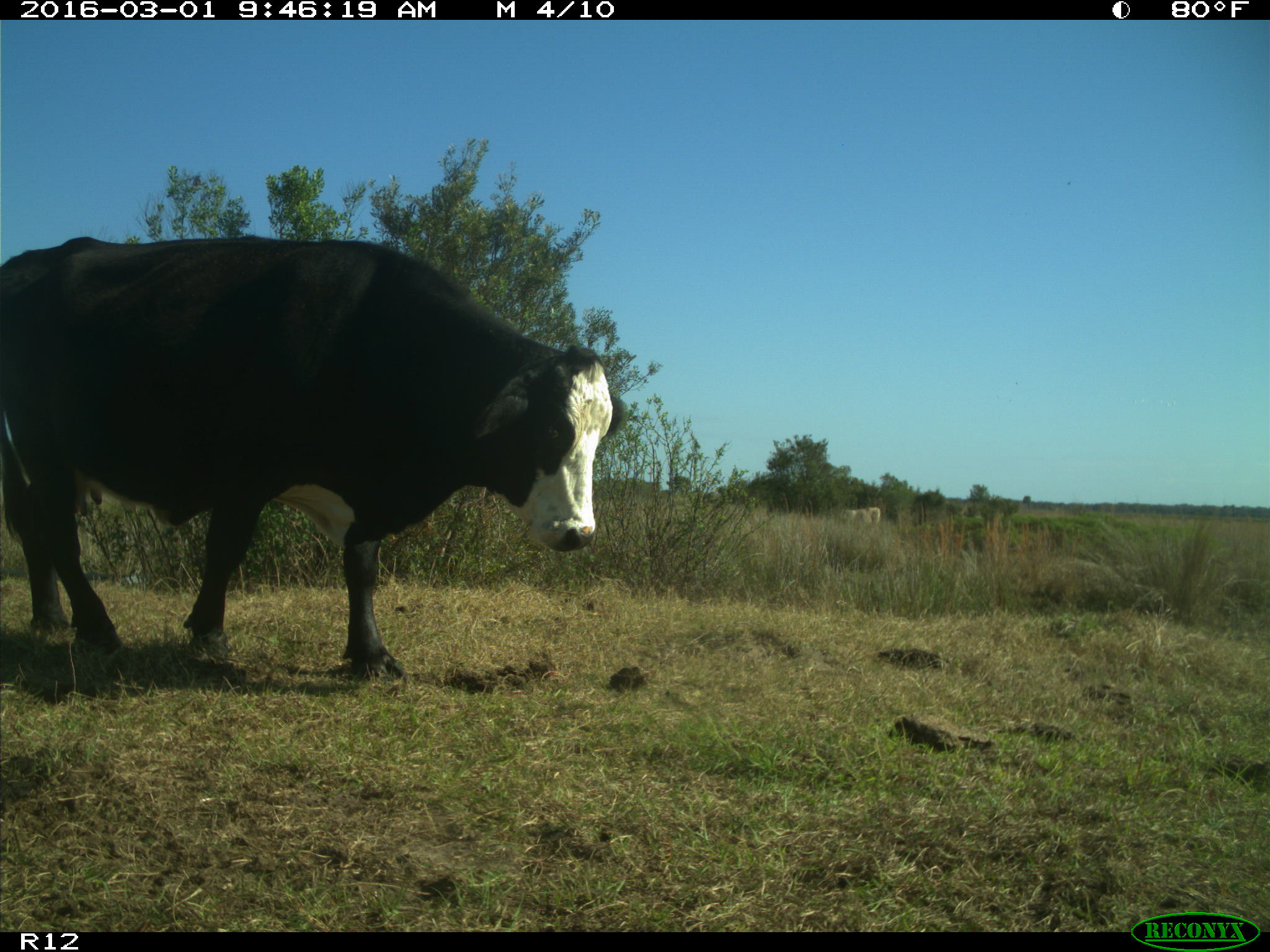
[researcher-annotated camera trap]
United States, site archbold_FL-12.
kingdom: Animalia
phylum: Chordata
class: Mammalia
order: Artiodactyla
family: Bovidae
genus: Bos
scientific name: Bos taurus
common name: domestic cow